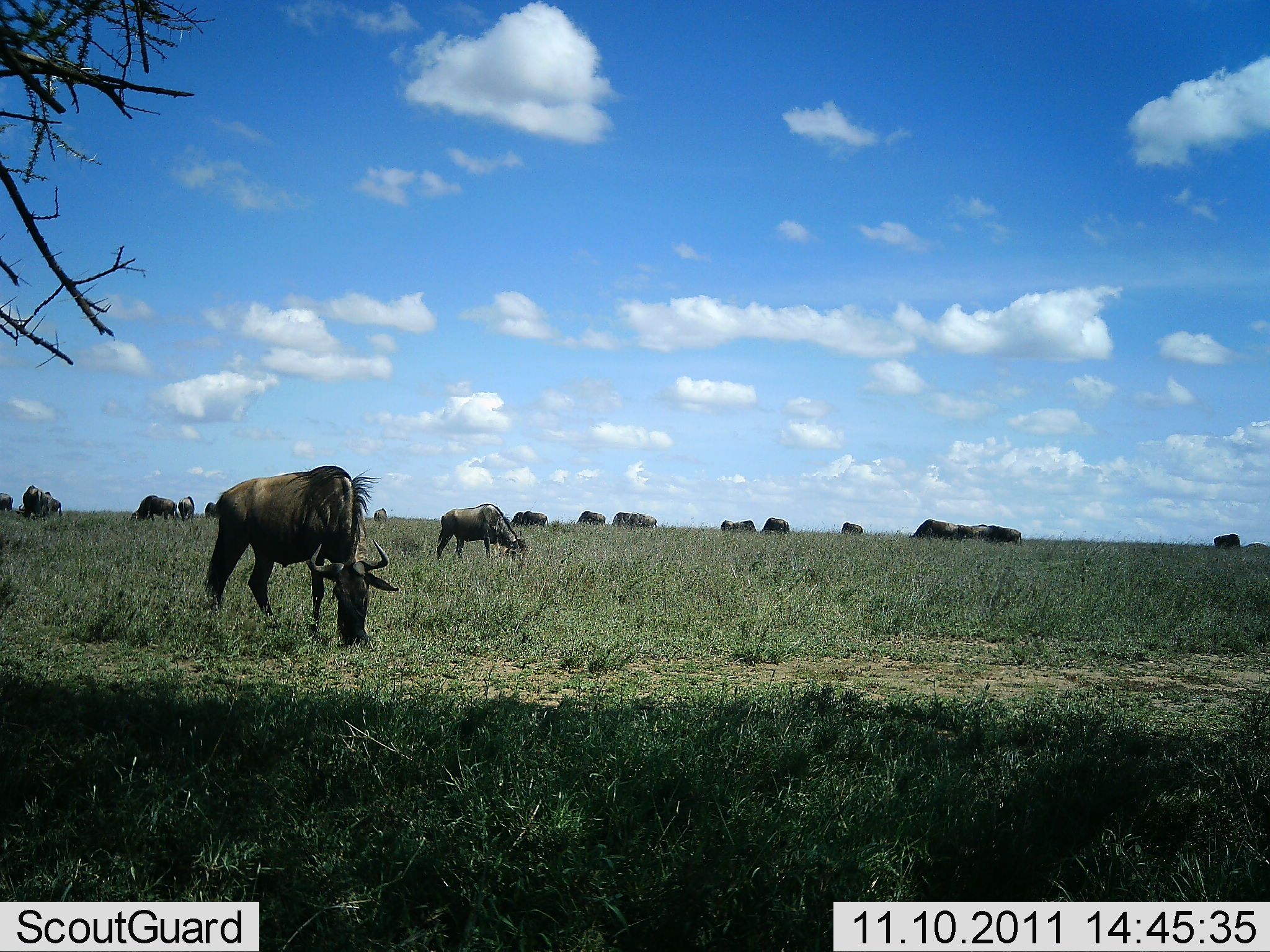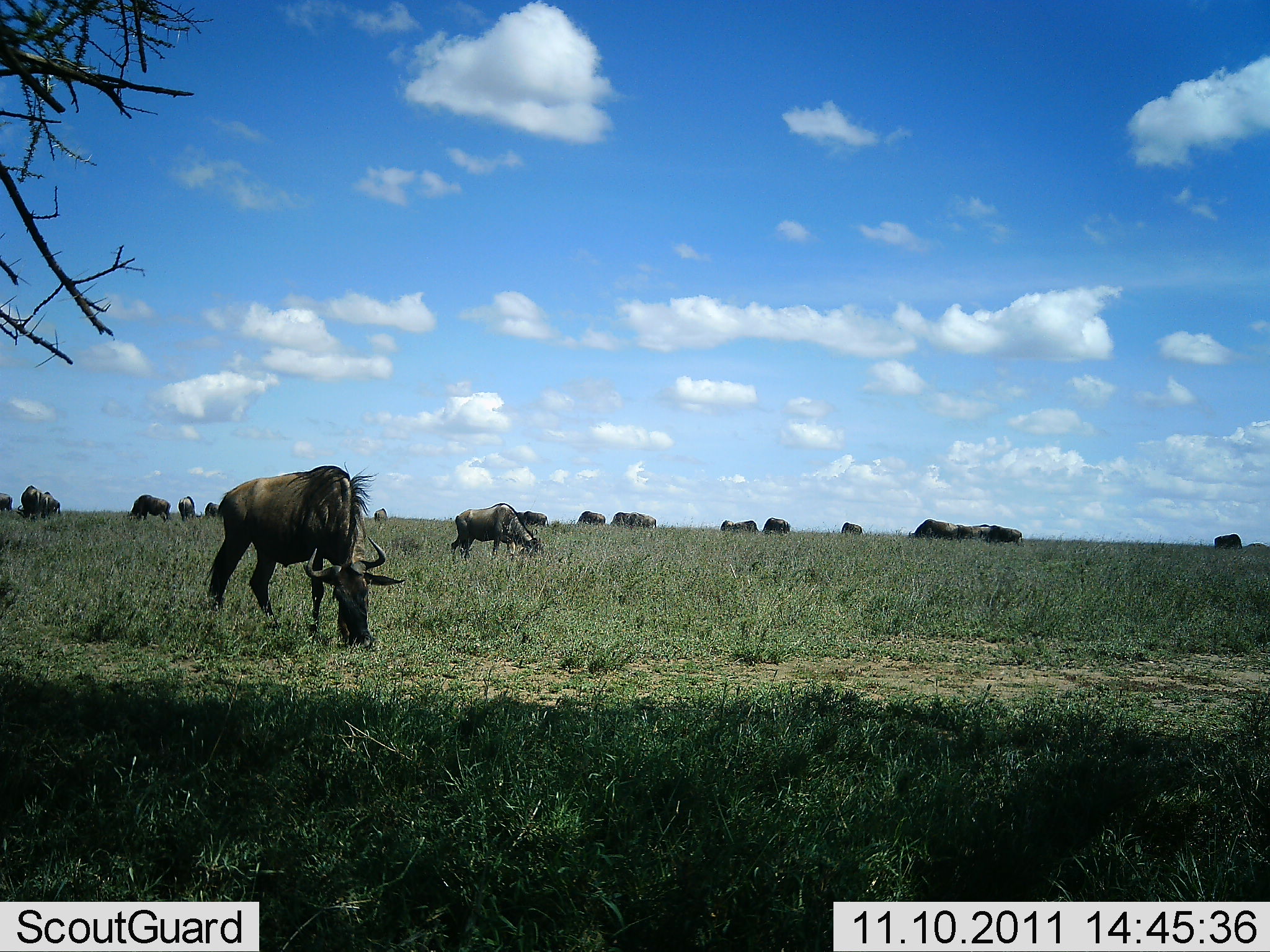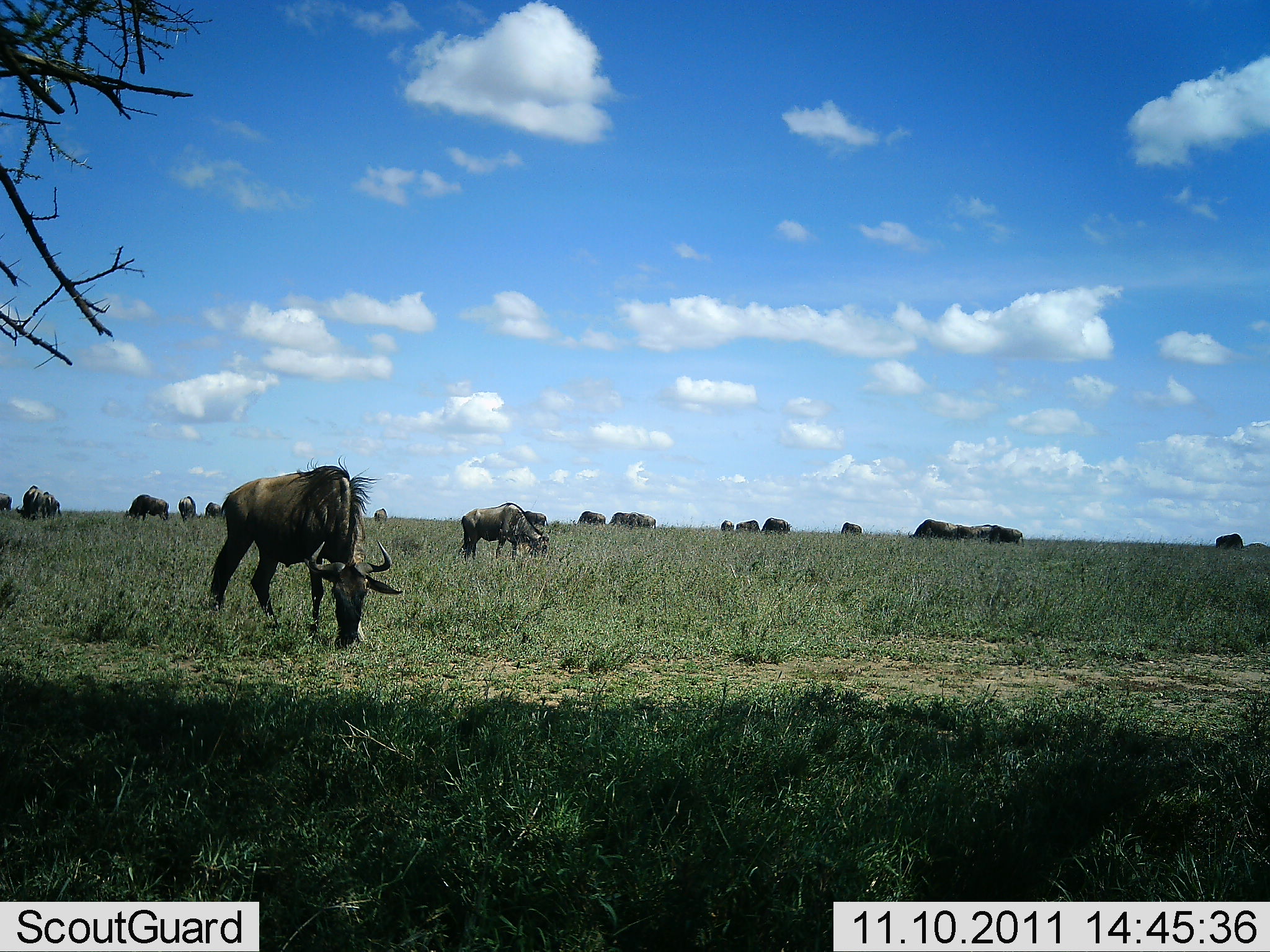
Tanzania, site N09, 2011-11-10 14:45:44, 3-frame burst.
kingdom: Animalia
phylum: Chordata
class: Mammalia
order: Artiodactyla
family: Bovidae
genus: Connochaetes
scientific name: Connochaetes taurinus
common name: blue wildebeest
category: wildebeest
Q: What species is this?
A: Wildebeest (blue wildebeest) (Connochaetes taurinus).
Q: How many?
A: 11-50.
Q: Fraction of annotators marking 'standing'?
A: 25%.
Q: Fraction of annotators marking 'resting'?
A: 0%.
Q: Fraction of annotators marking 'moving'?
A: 33%.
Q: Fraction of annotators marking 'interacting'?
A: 0%.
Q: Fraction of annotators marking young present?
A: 0%.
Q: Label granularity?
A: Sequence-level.